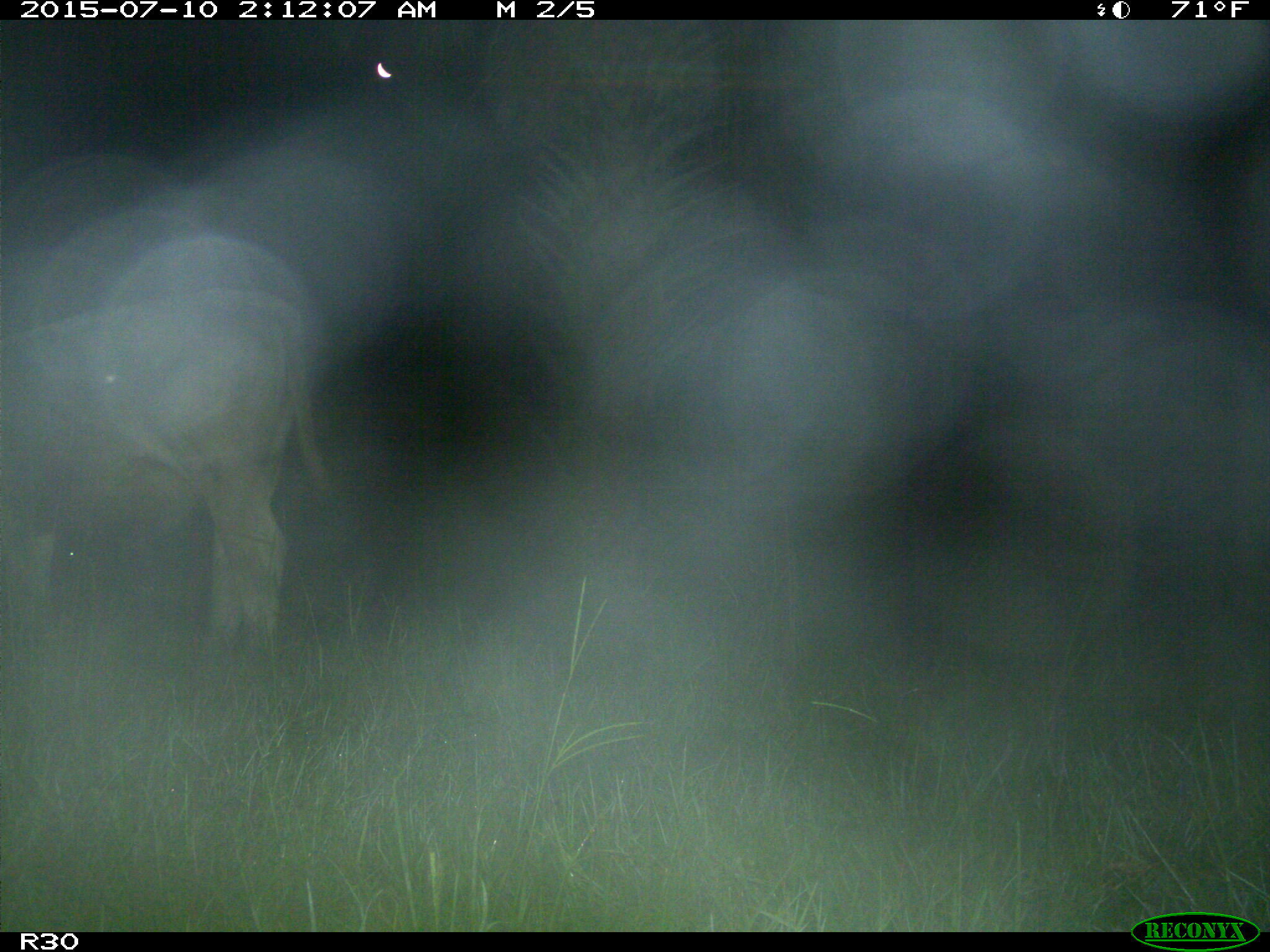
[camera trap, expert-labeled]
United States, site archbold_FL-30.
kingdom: Animalia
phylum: Chordata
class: Mammalia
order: Artiodactyla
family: Bovidae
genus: Bos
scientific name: Bos taurus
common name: domestic cow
Bos taurus (domestic cow).